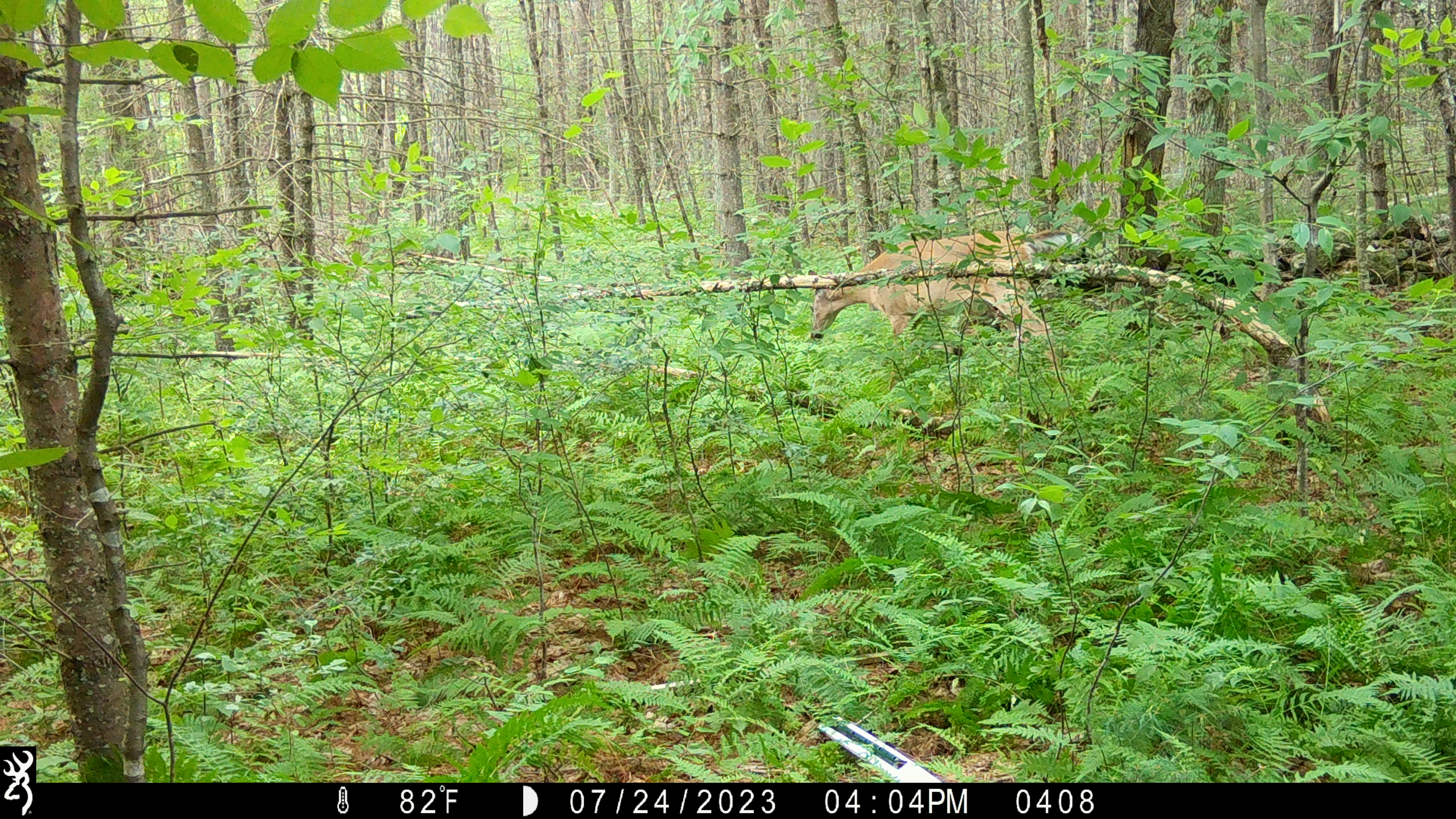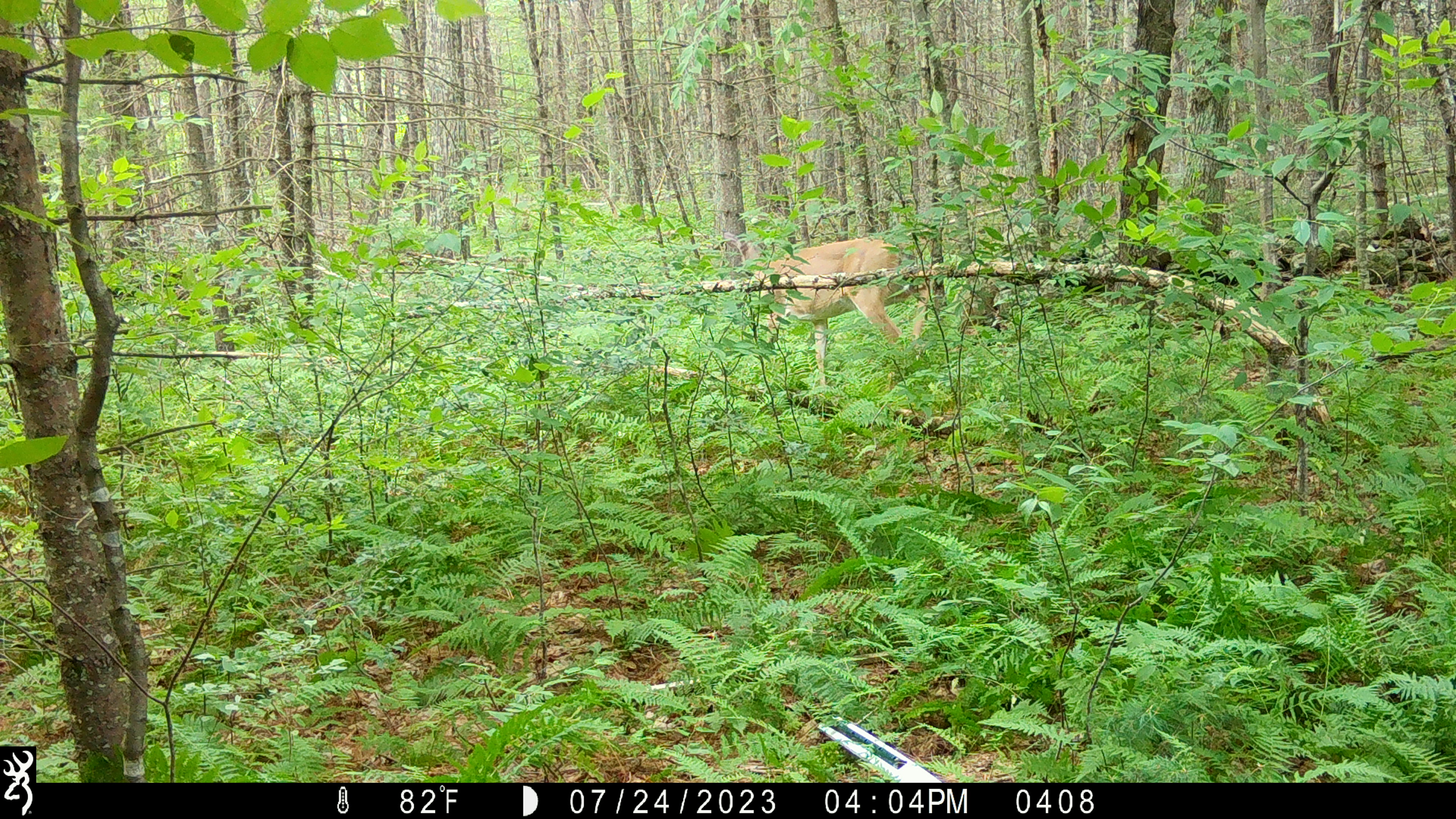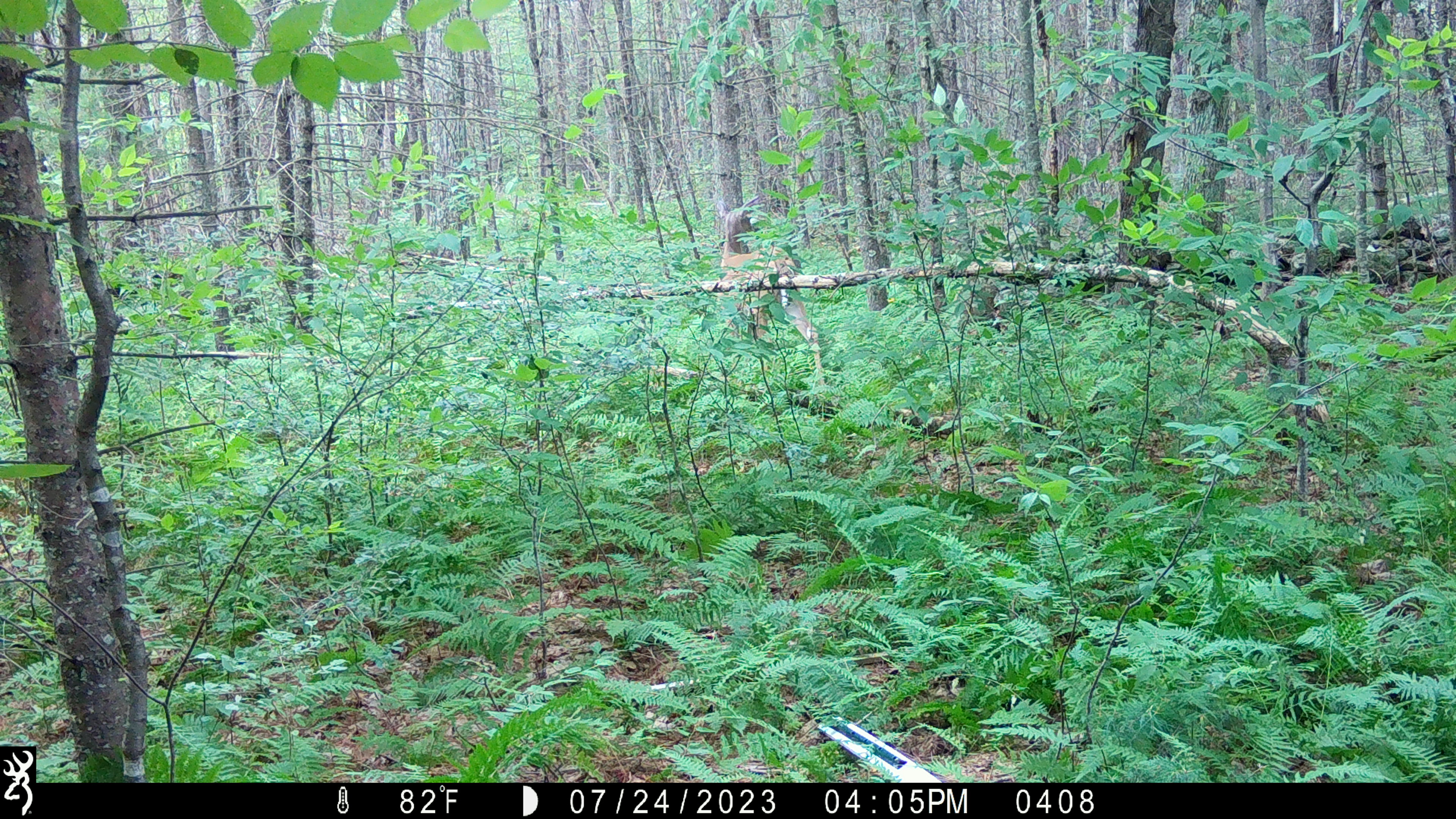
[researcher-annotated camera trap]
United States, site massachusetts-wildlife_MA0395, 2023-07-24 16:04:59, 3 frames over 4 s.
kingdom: Animalia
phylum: Chordata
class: Mammalia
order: Artiodactyla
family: Cervidae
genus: Odocoileus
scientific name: Odocoileus virginianus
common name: white-tailed deer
White-tailed deer (Odocoileus virginianus).